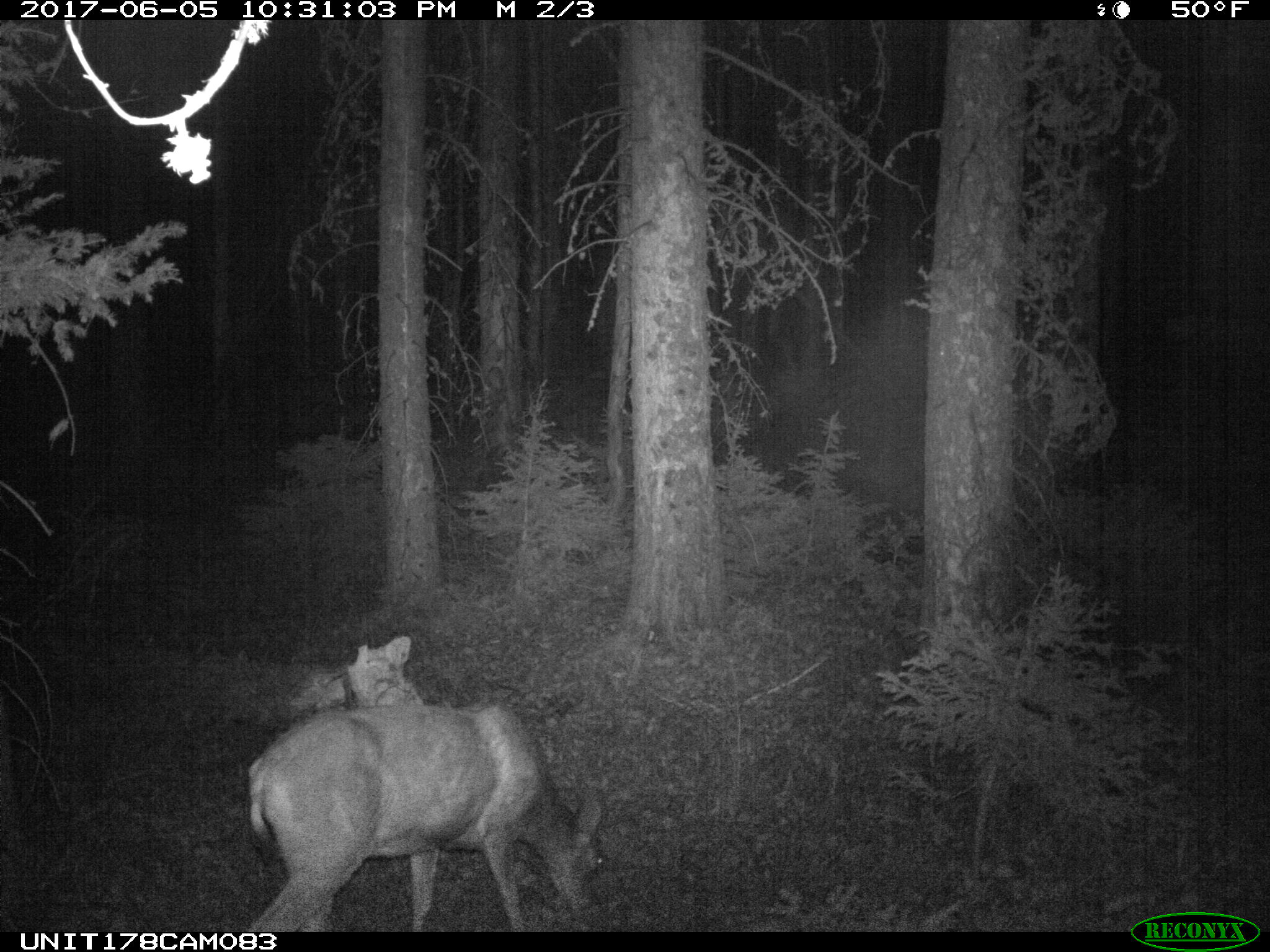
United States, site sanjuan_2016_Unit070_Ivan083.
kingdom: Animalia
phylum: Chordata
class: Mammalia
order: Artiodactyla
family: Cervidae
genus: Odocoileus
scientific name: Odocoileus hemionus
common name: mule deer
Odocoileus hemionus (mule deer).